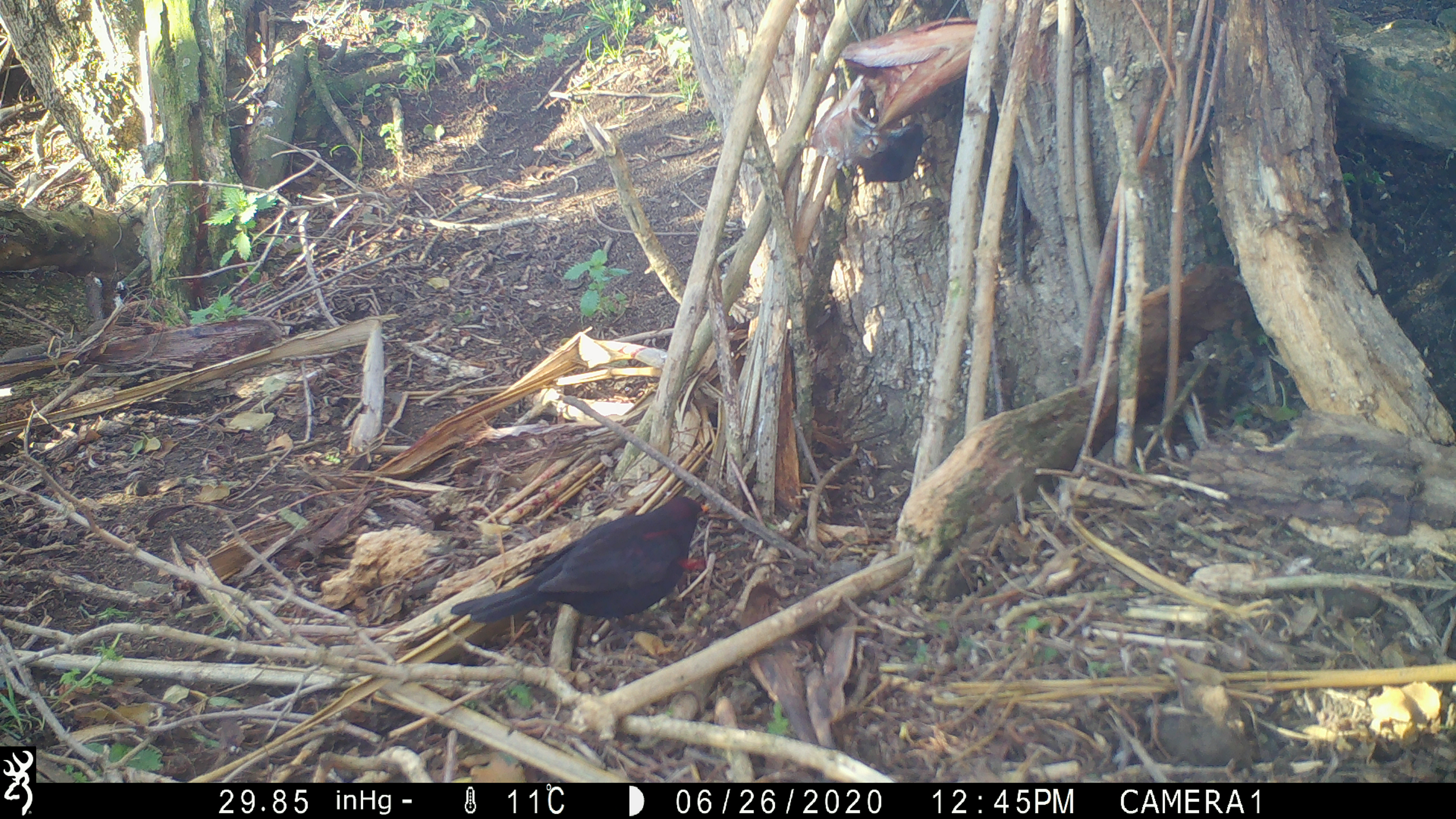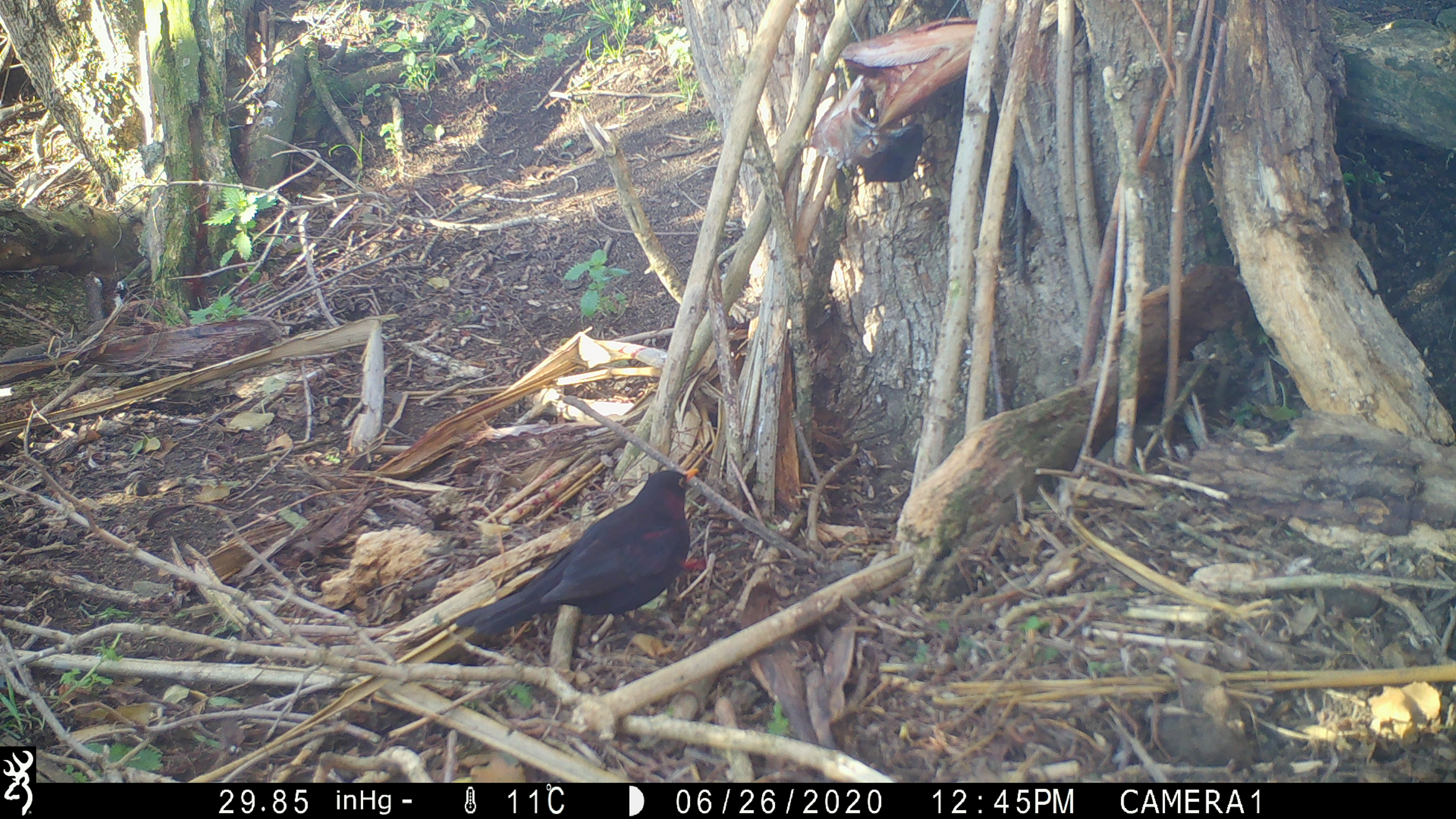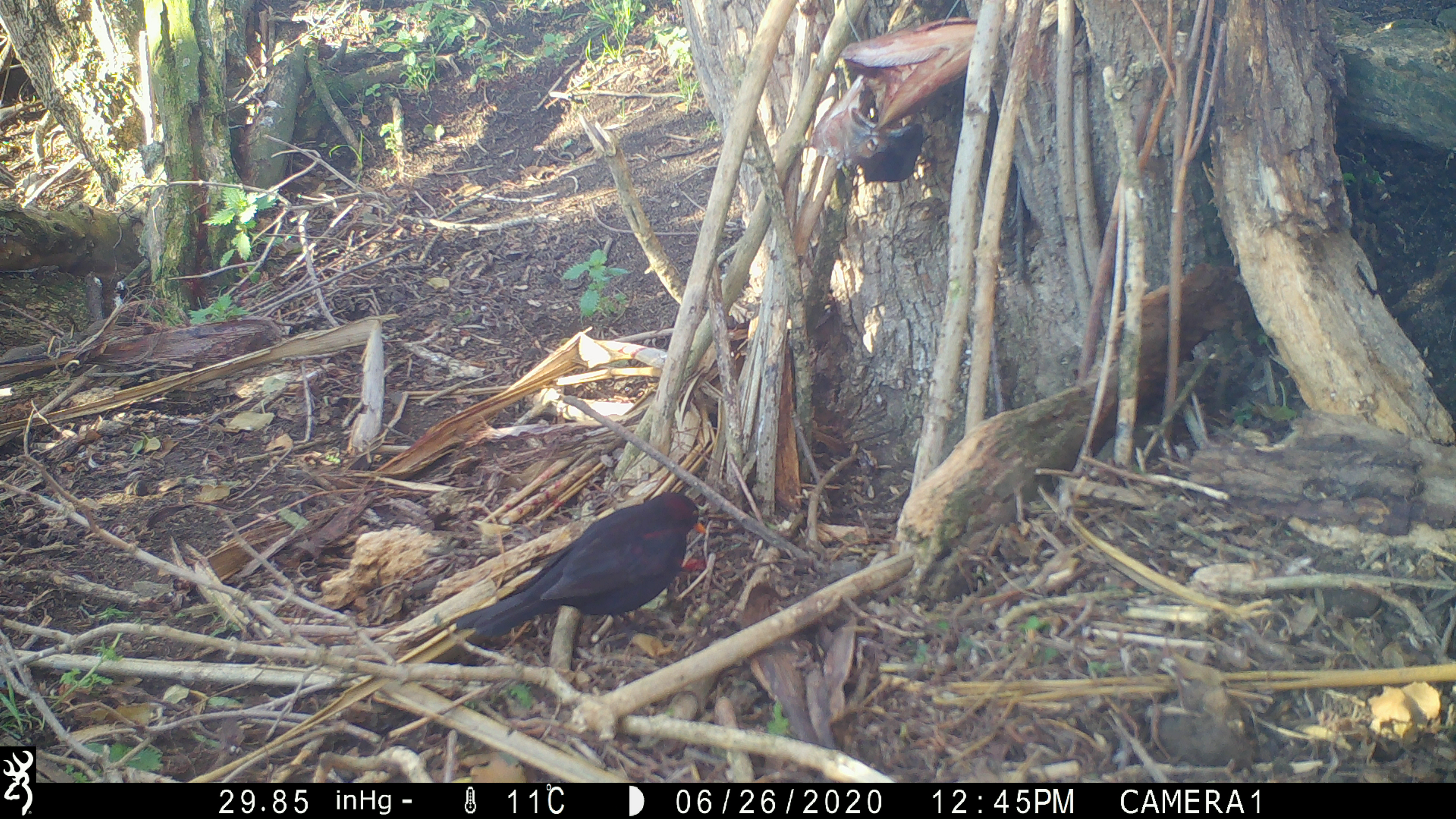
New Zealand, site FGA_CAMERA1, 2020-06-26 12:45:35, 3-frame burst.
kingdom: Animalia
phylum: Chordata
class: Aves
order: Passeriformes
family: Turdidae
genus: Turdus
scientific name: Turdus merula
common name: eurasian blackbird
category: blackbird